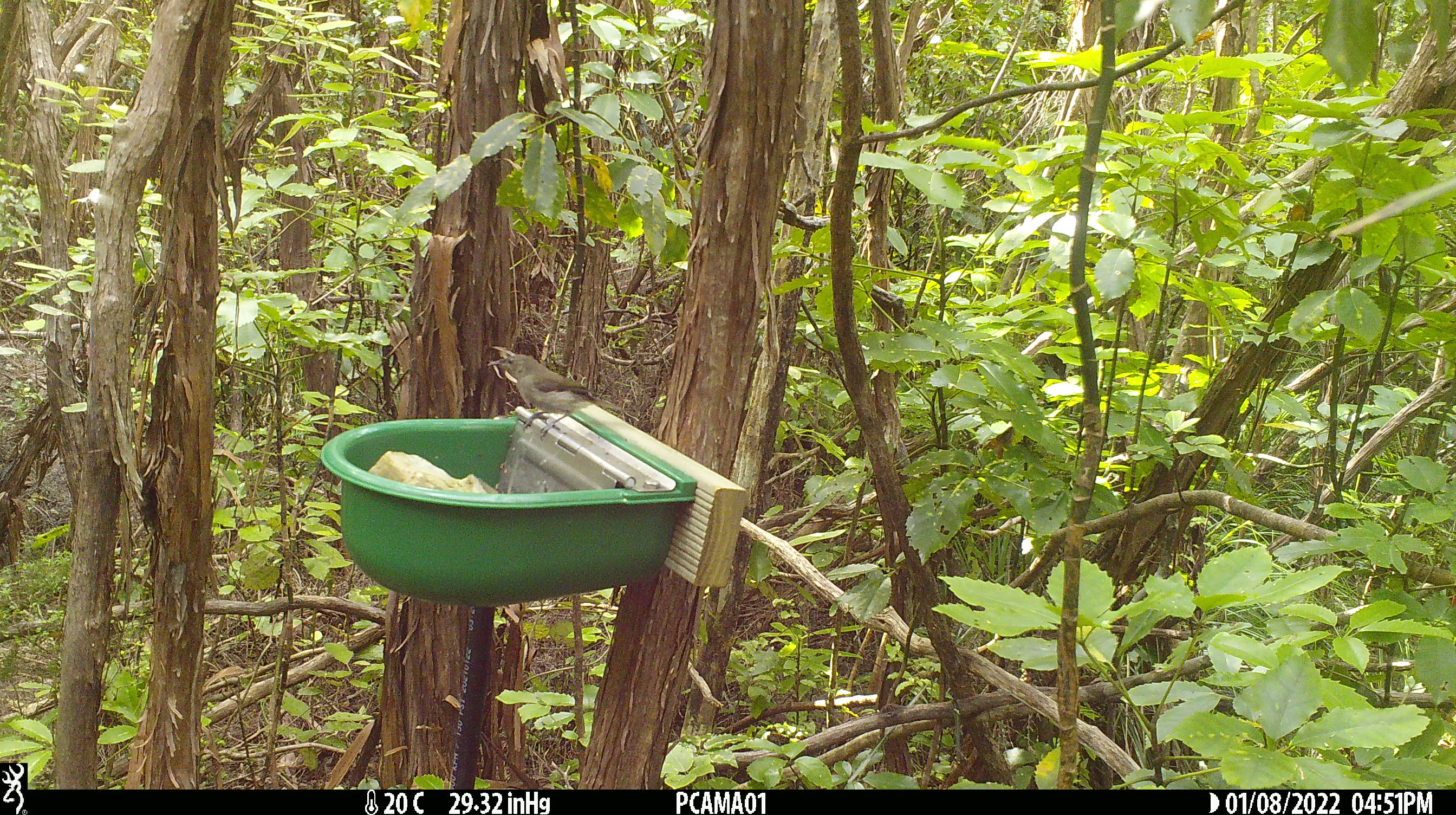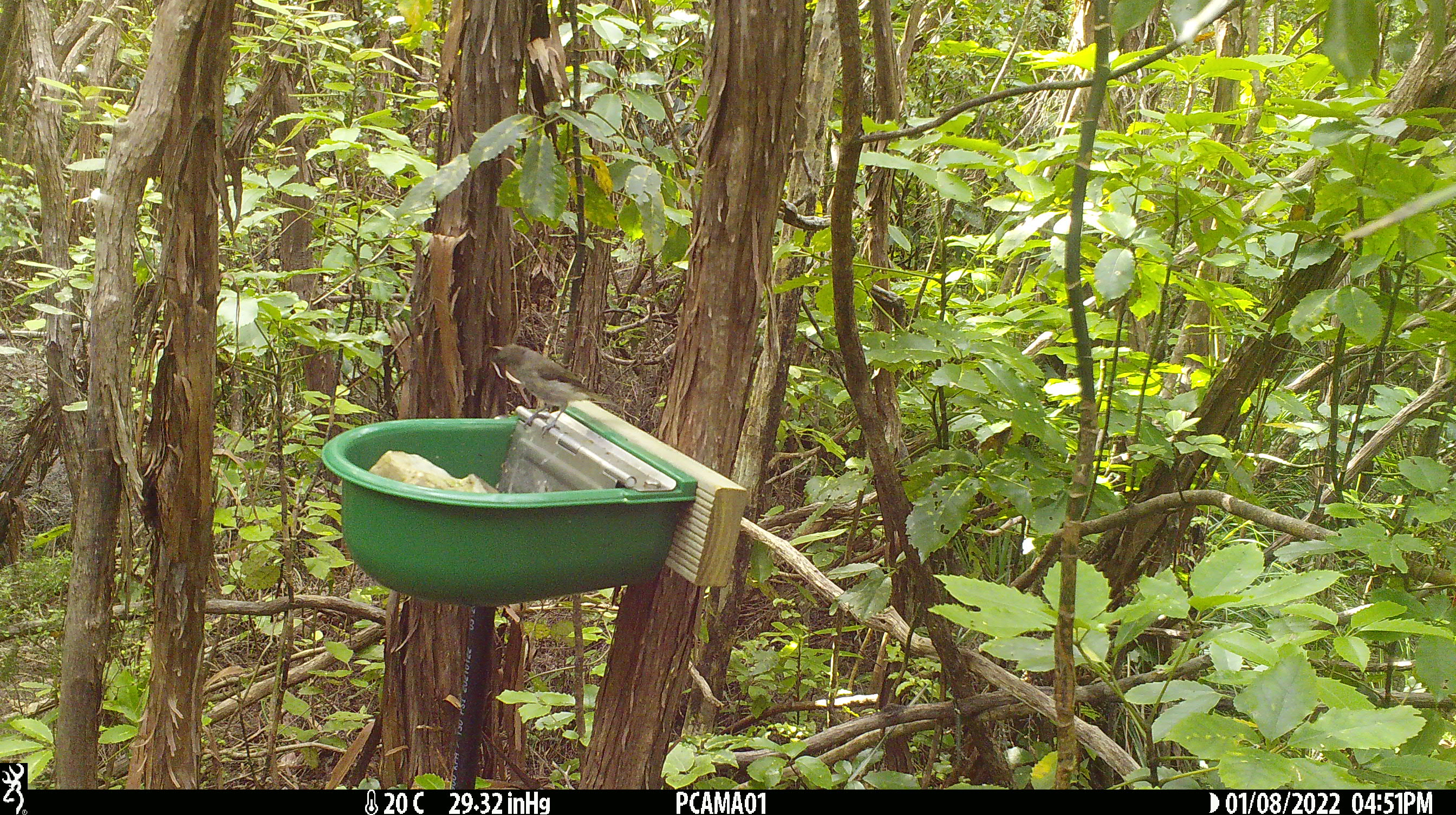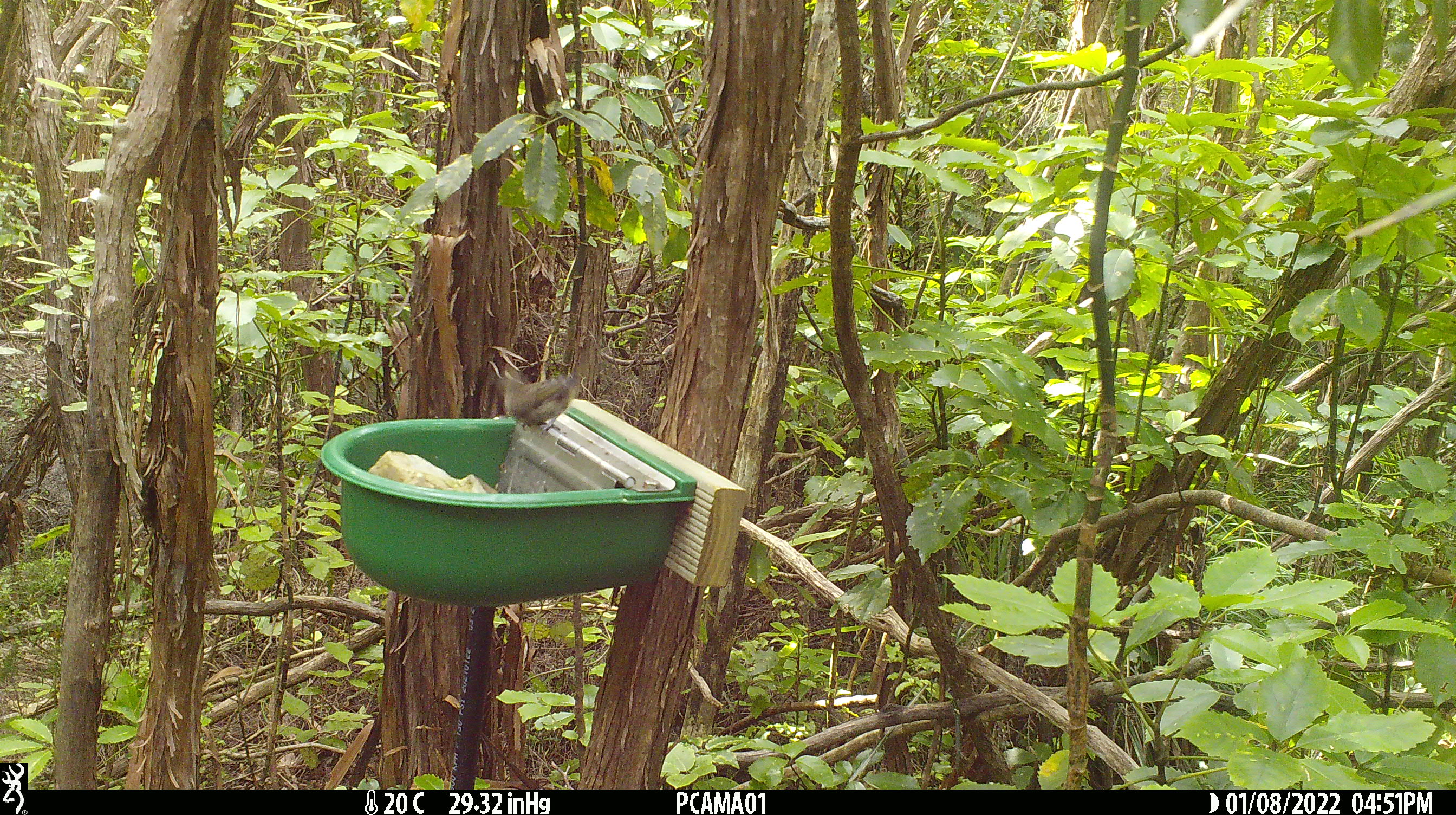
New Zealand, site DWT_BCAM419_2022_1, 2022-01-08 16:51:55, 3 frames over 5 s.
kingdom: Animalia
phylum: Chordata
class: Aves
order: Passeriformes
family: Meliphagidae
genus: Anthornis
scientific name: Anthornis melanura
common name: new zealand bellbird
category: bellbird